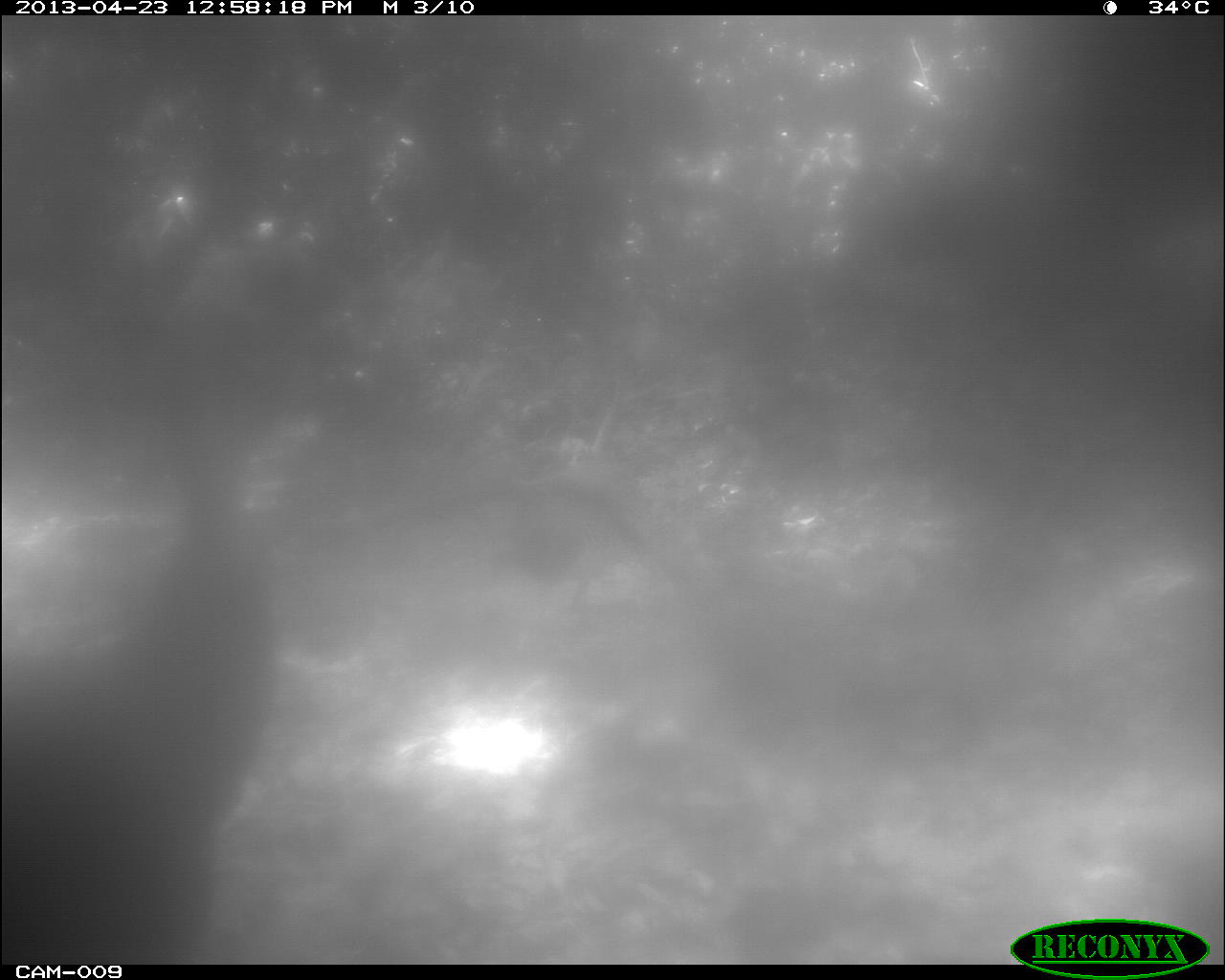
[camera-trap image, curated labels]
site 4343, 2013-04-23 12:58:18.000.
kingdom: Animalia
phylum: Chordata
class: Aves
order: Galliformes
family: Phasianidae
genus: Meleagris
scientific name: Meleagris ocellata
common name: ocellated turkey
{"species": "Meleagris ocellata (ocellated turkey)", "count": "2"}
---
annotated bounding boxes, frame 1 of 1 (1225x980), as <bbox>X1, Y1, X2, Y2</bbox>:
meleagris ocellata: <bbox>1, 237, 353, 961</bbox>